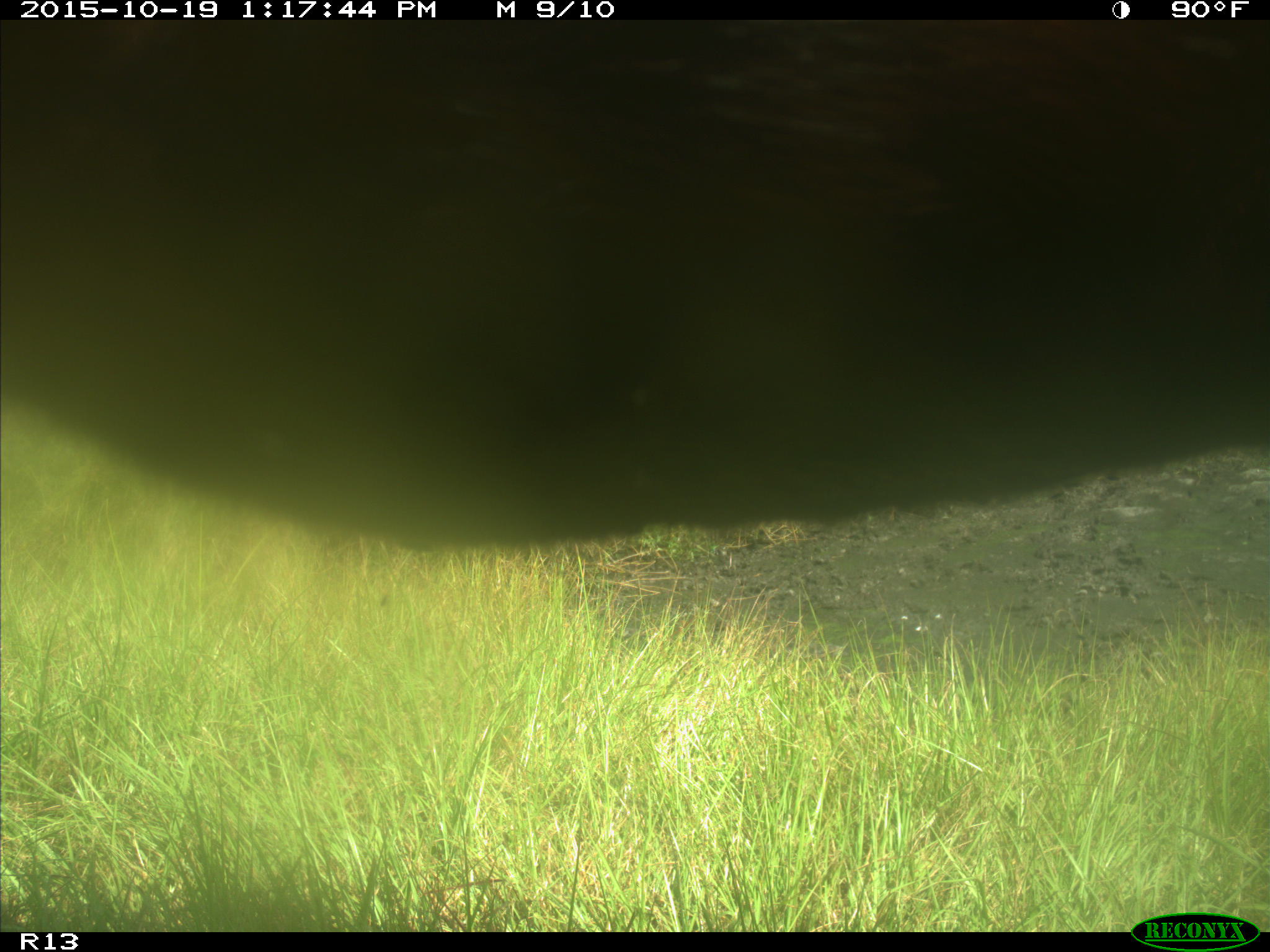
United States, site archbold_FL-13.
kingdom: Animalia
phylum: Chordata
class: Mammalia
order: Artiodactyla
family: Bovidae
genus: Bos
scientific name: Bos taurus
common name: domestic cow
Bos taurus (domestic cow).